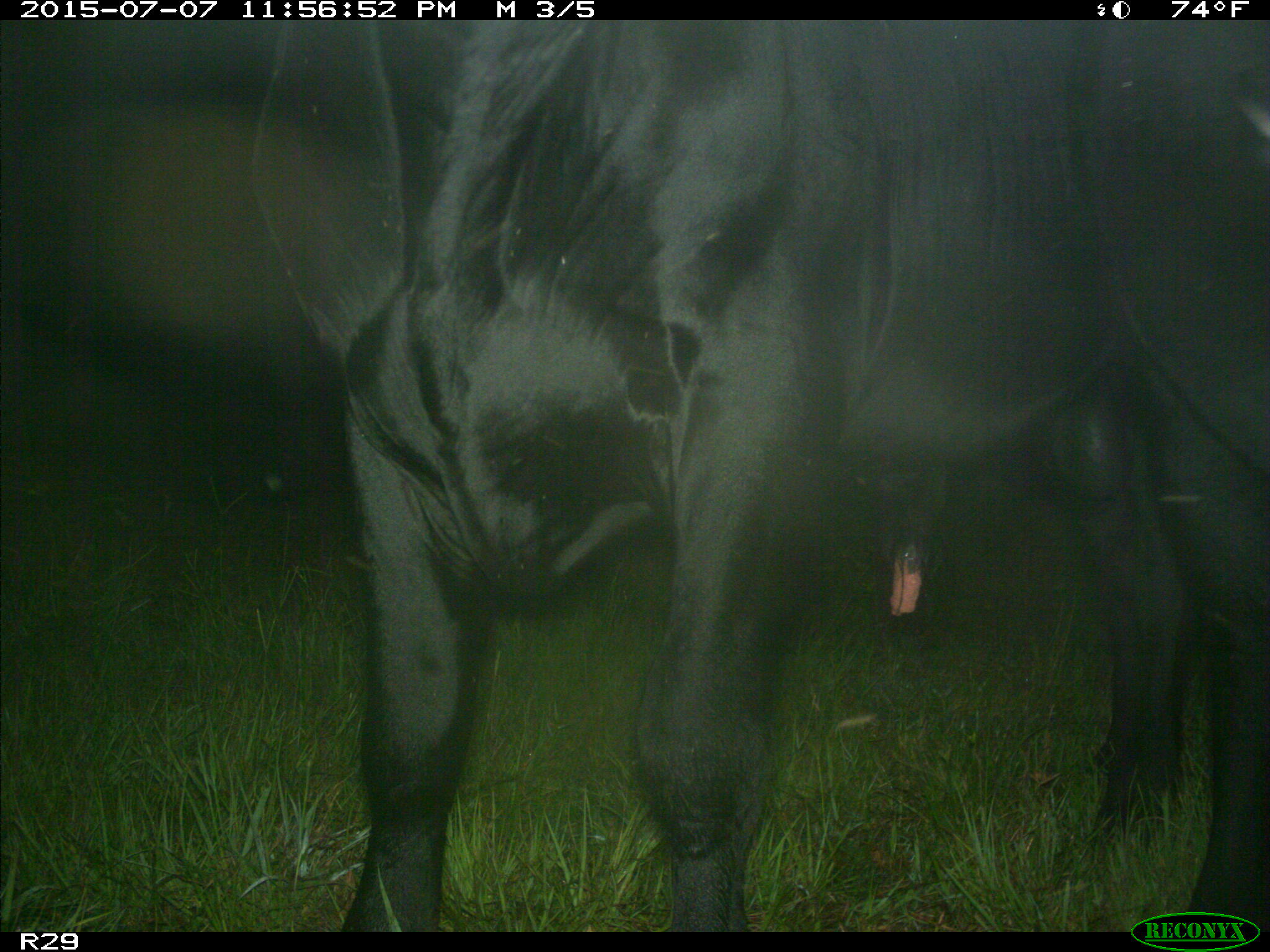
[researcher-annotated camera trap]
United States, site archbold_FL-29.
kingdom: Animalia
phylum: Chordata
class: Mammalia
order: Artiodactyla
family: Bovidae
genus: Bos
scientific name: Bos taurus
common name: domestic cow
Bos taurus (domestic cow).